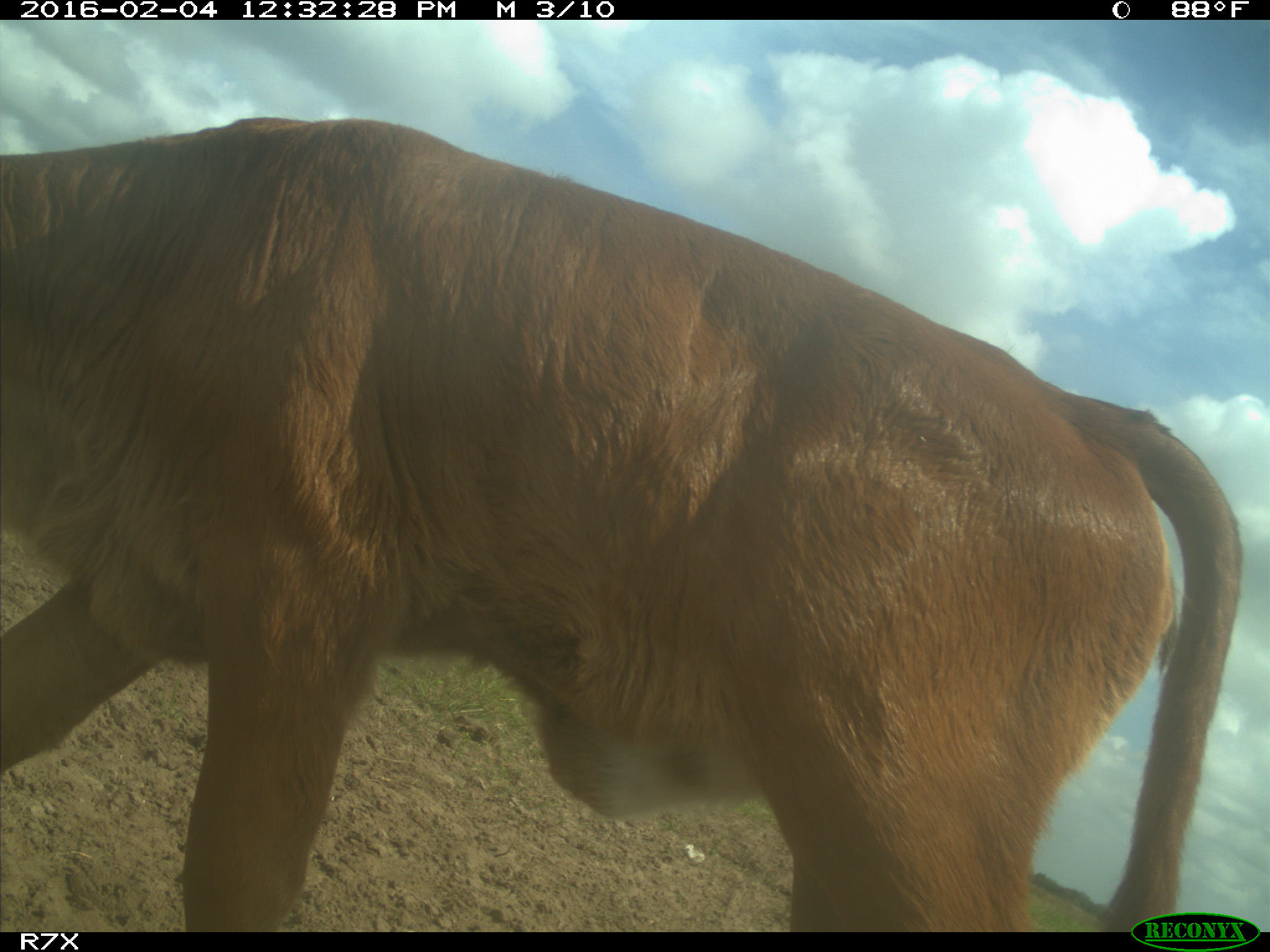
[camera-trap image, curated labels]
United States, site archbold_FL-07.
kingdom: Animalia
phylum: Chordata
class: Mammalia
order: Artiodactyla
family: Bovidae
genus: Bos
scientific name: Bos taurus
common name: domestic cow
Bos taurus (domestic cow).